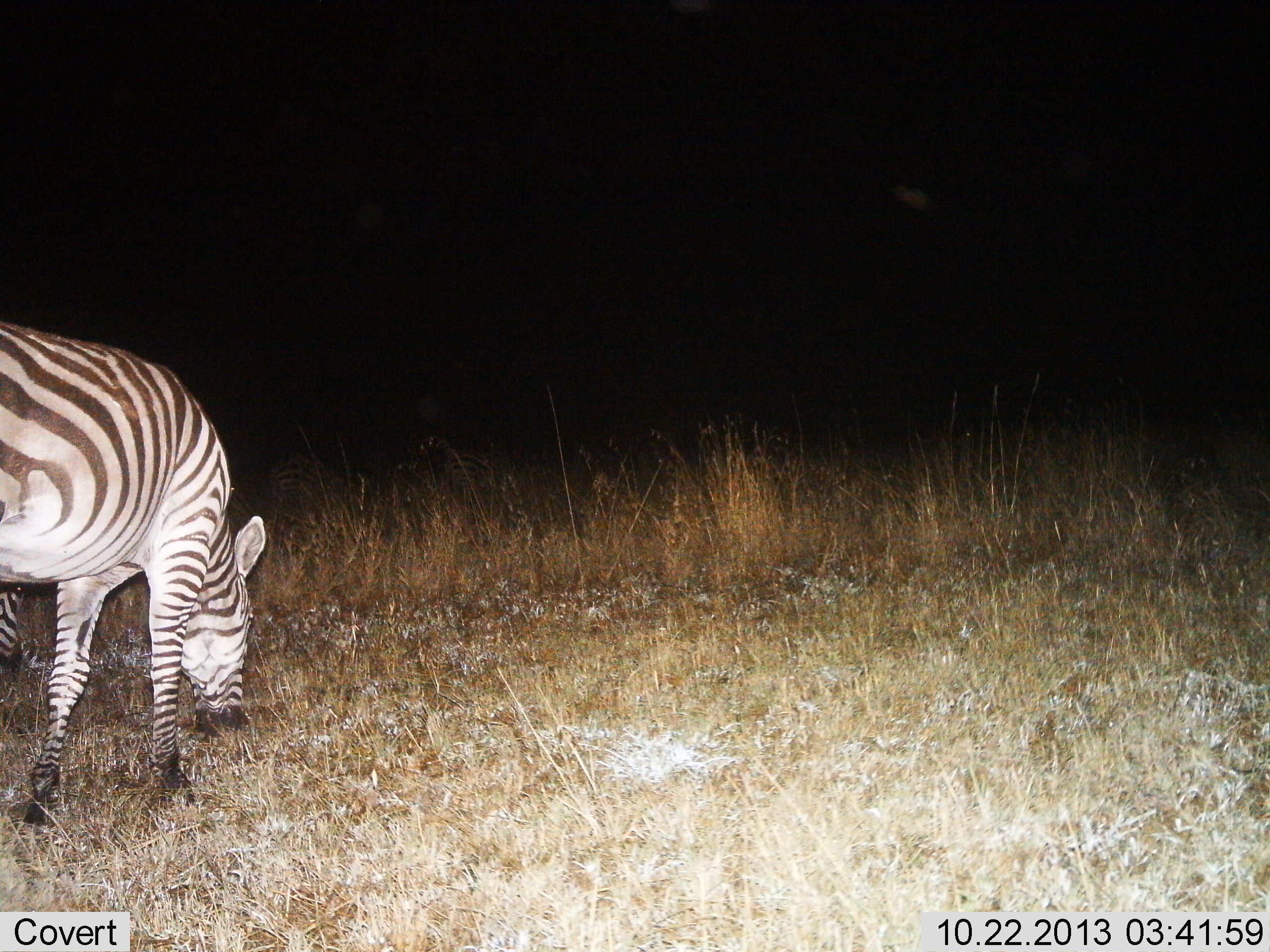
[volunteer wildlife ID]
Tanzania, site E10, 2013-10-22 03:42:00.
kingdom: Animalia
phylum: Chordata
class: Mammalia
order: Perissodactyla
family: Equidae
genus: Equus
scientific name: Equus quagga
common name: plains zebra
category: zebra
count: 1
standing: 18%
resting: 0%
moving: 8%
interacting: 0%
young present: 0%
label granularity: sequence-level